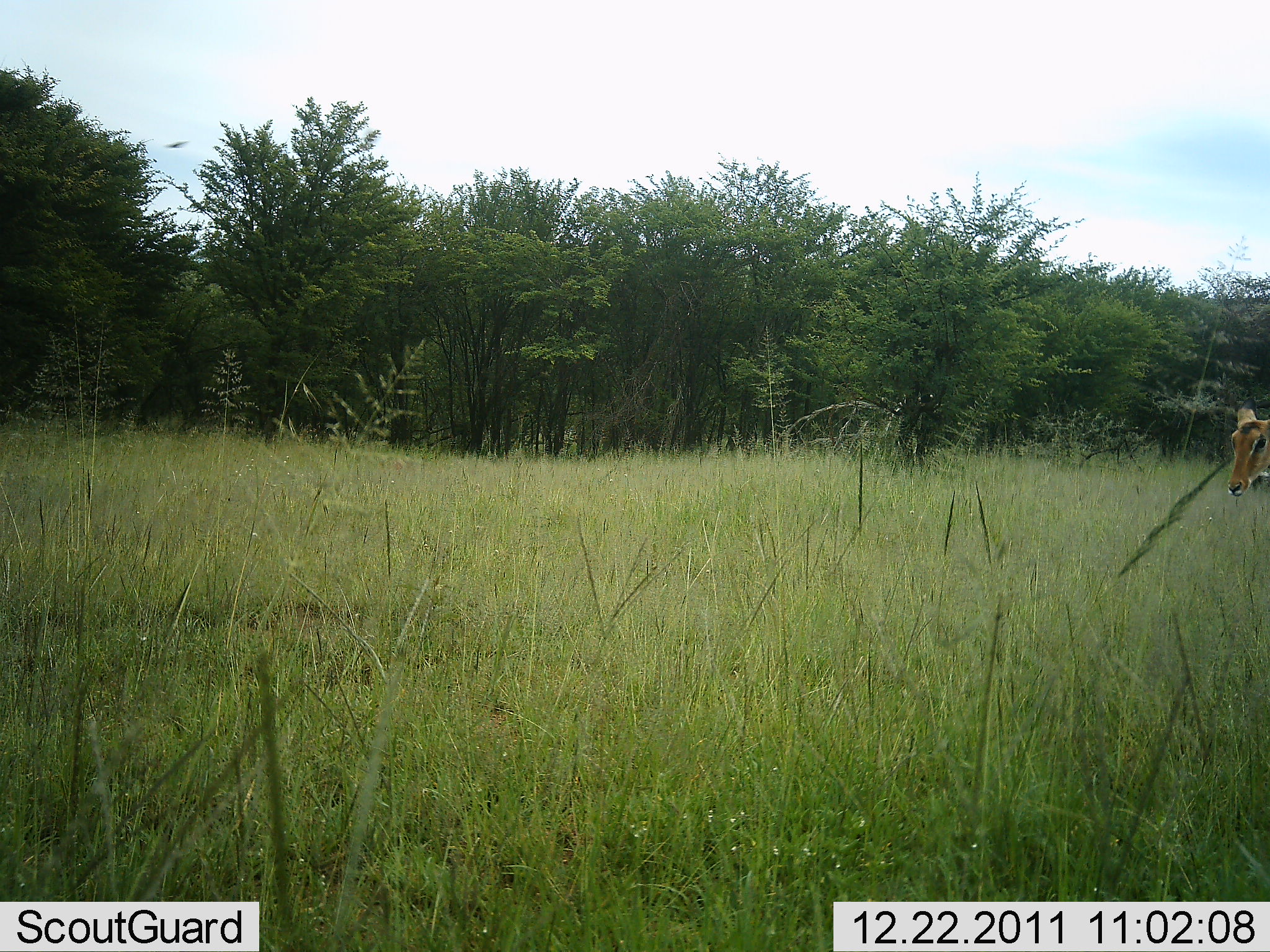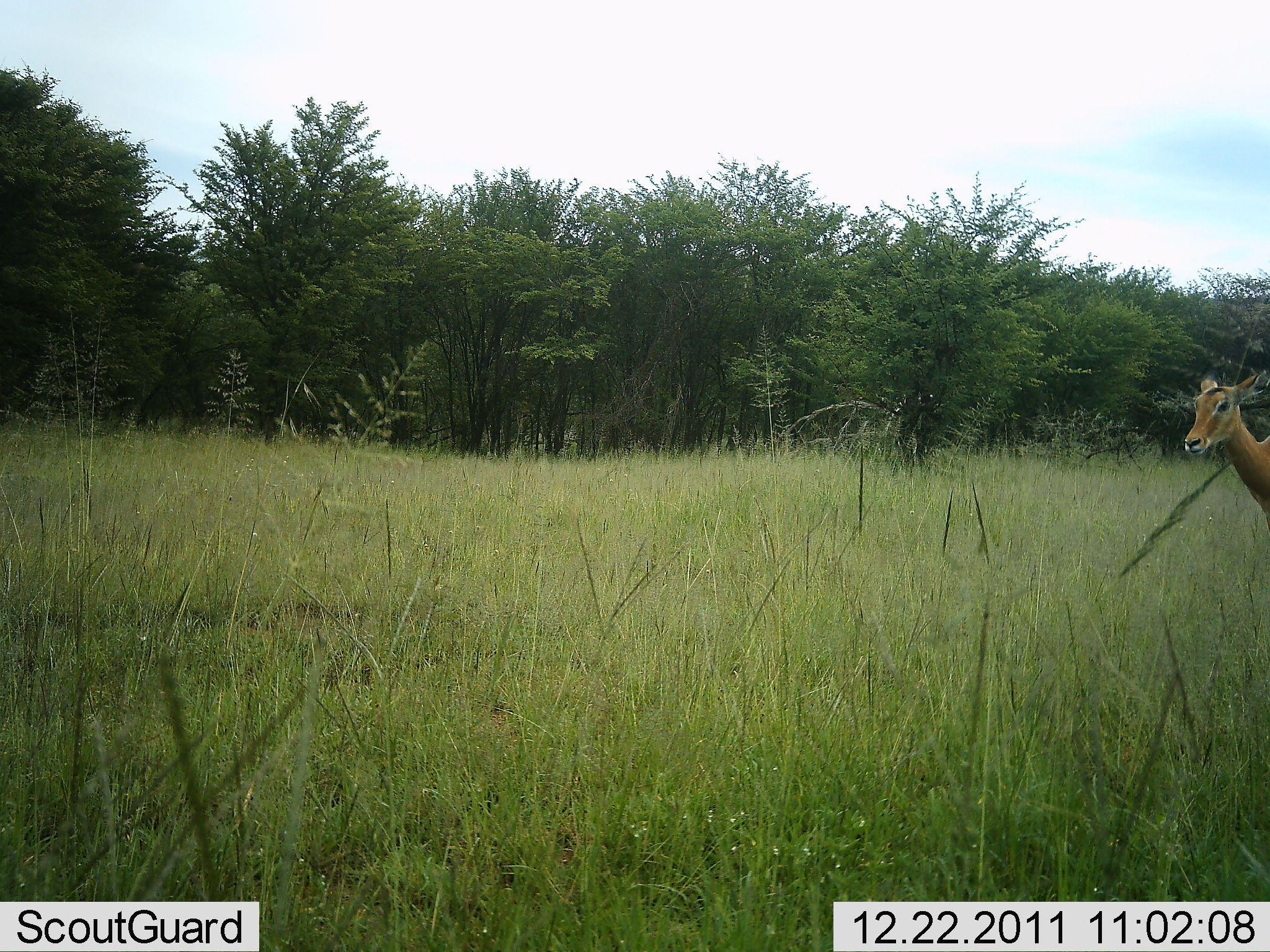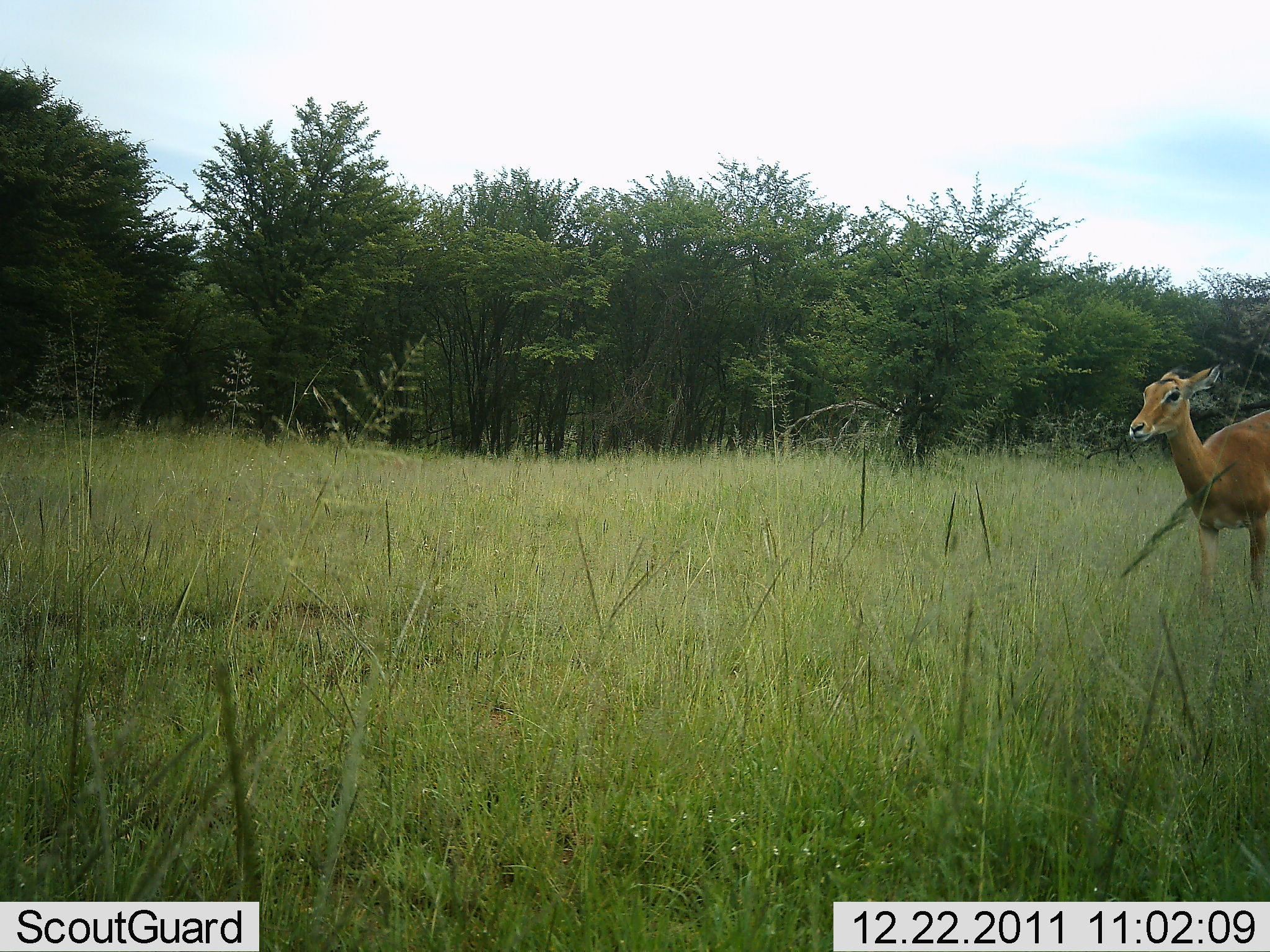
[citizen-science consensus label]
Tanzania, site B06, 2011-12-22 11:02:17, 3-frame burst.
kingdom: Animalia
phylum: Chordata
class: Mammalia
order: Artiodactyla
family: Bovidae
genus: Aepyceros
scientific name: Aepyceros melampus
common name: impala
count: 1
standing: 11%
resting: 0%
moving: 89%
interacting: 0%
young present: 0%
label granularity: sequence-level